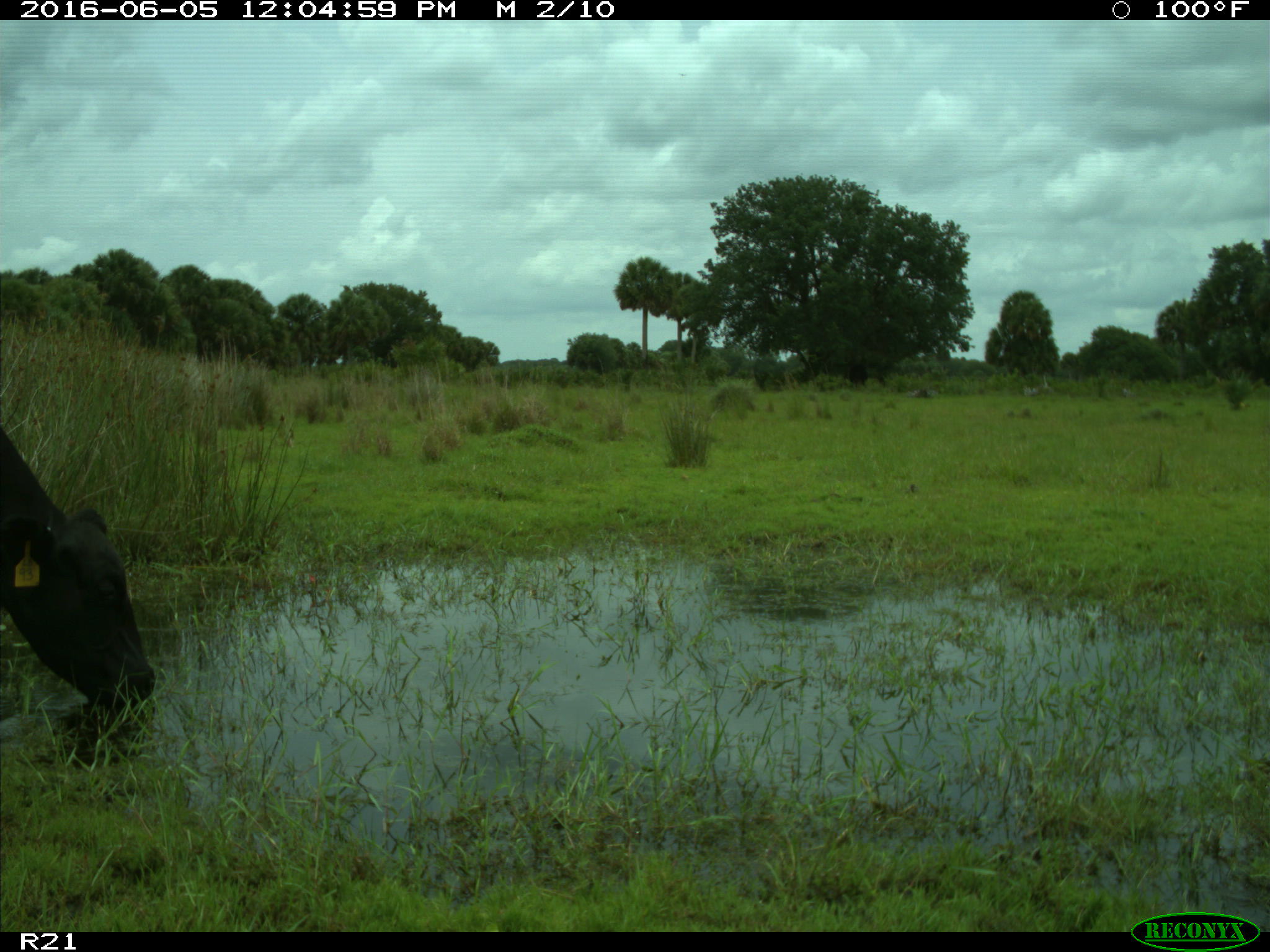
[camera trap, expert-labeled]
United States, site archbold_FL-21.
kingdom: Animalia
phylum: Chordata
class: Mammalia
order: Artiodactyla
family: Bovidae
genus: Bos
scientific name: Bos taurus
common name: domestic cow